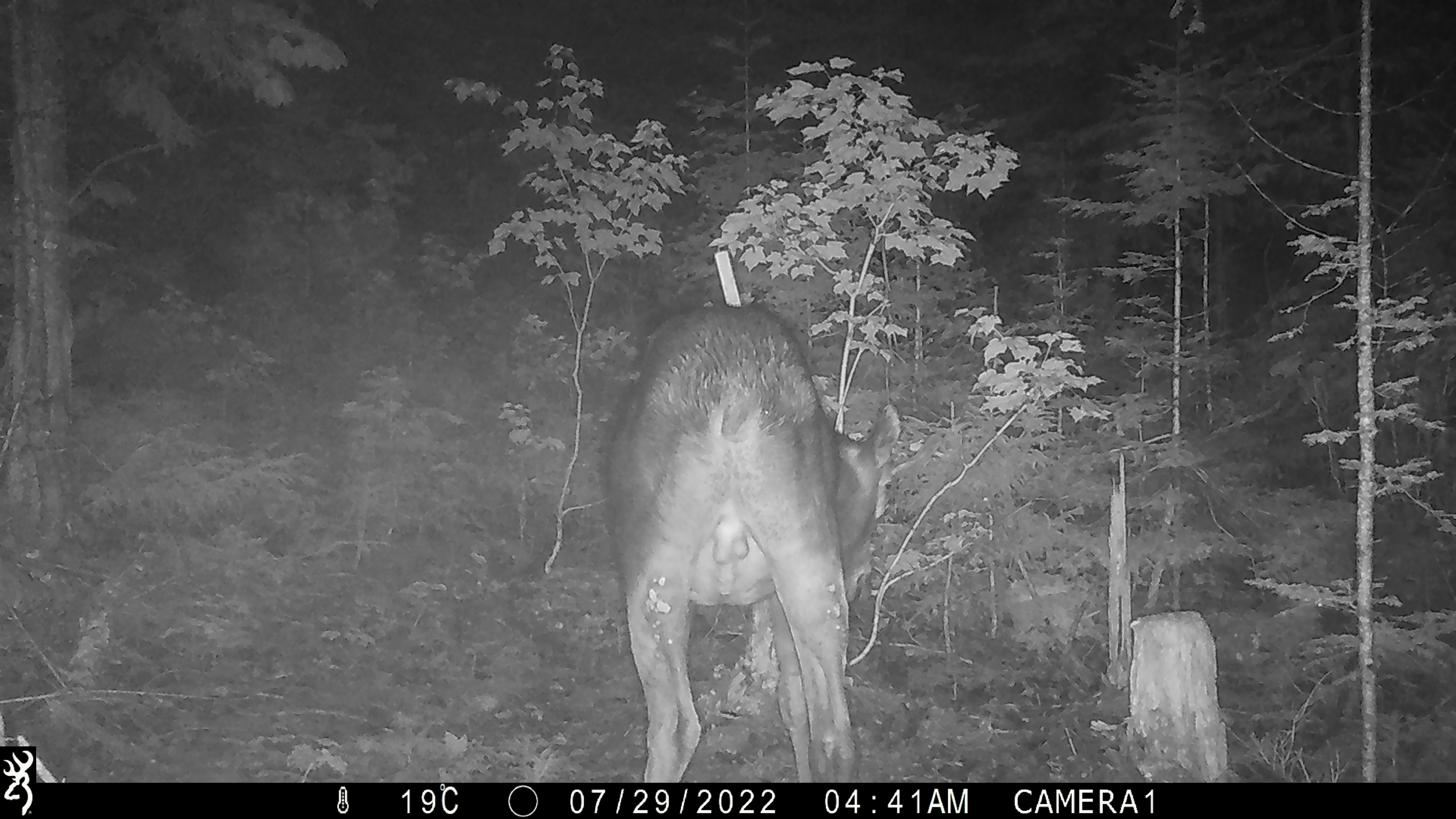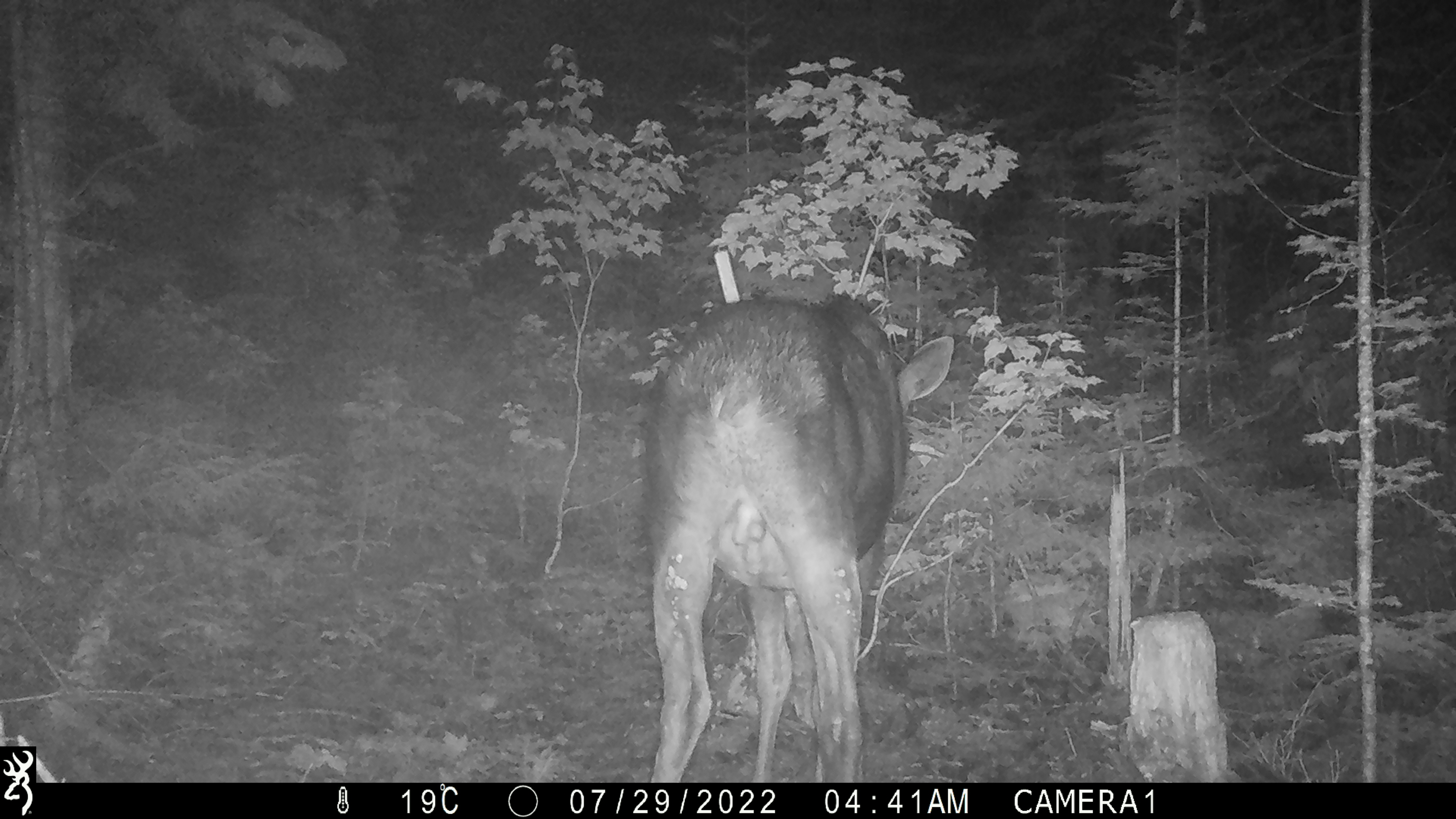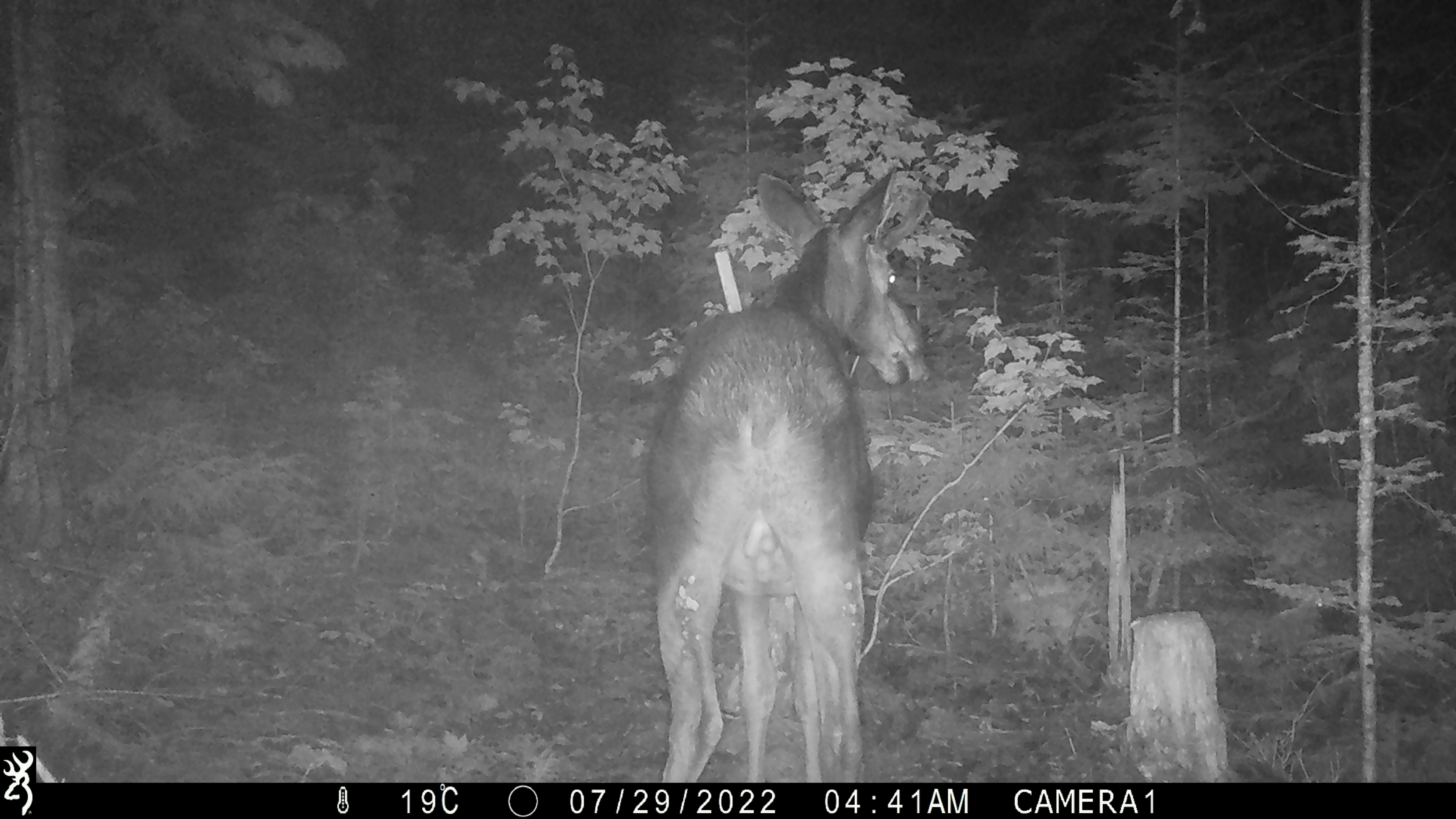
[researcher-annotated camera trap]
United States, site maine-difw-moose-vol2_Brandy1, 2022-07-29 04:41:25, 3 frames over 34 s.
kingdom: Animalia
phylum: Chordata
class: Mammalia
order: Artiodactyla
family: Cervidae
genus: Alces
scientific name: Alces alces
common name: moose